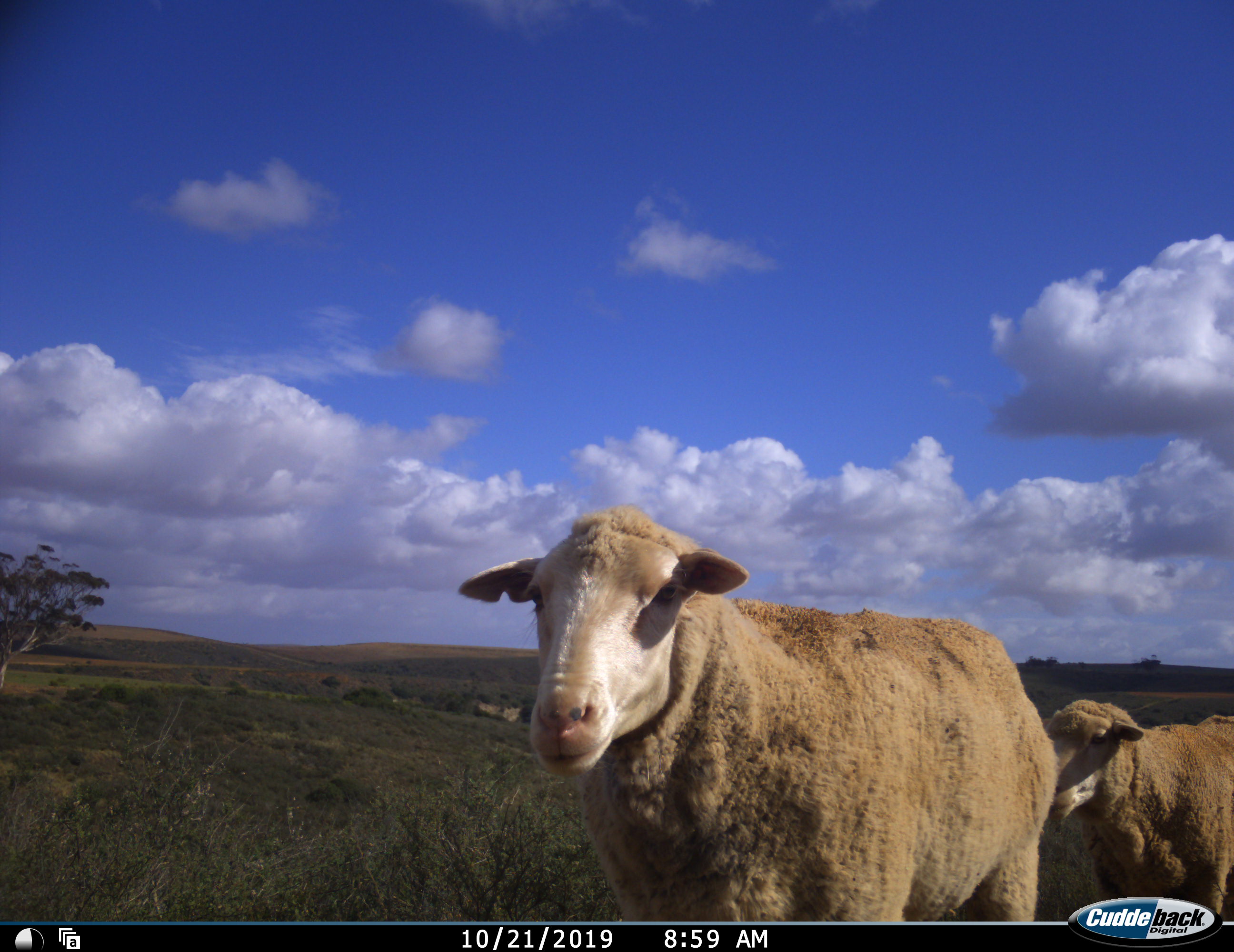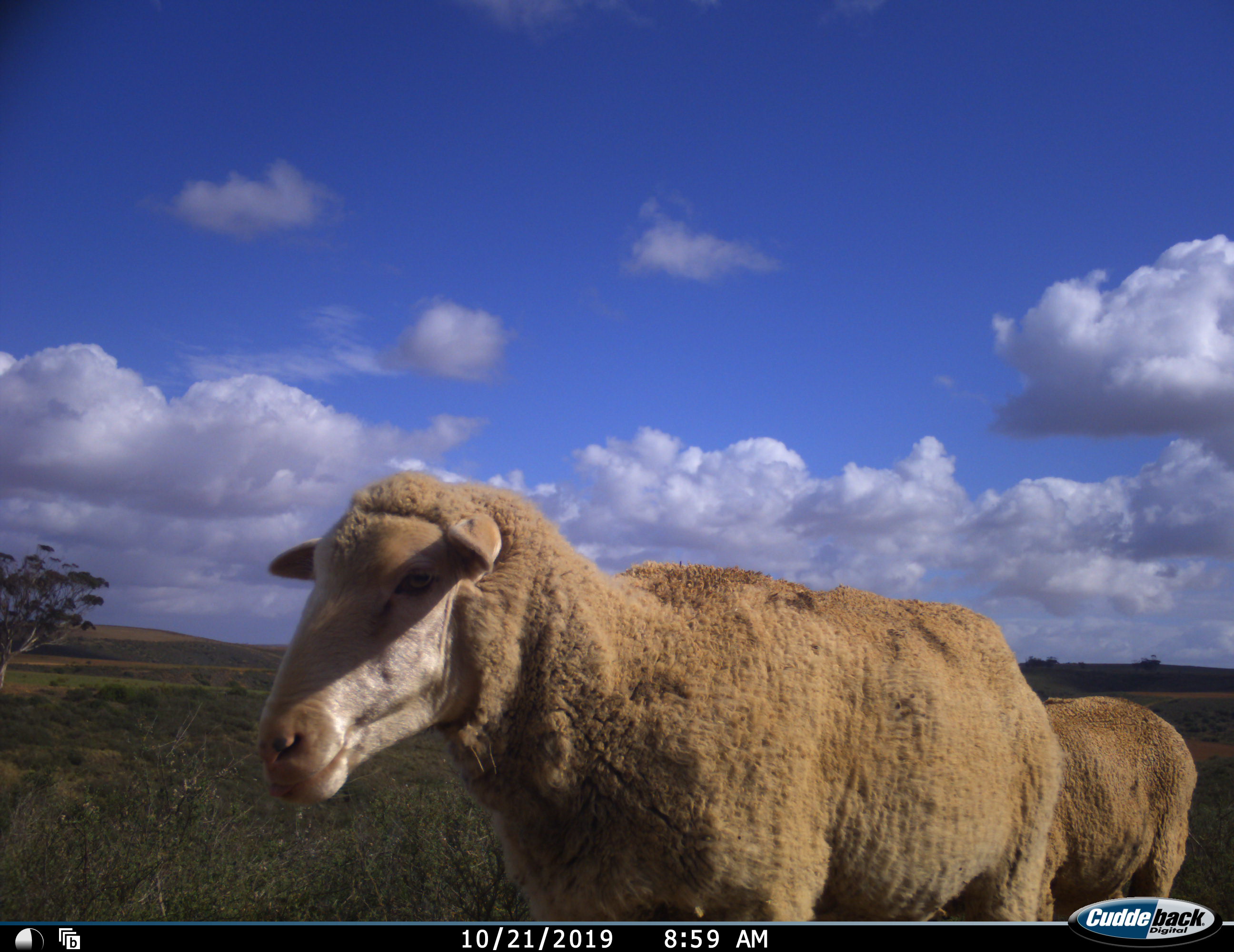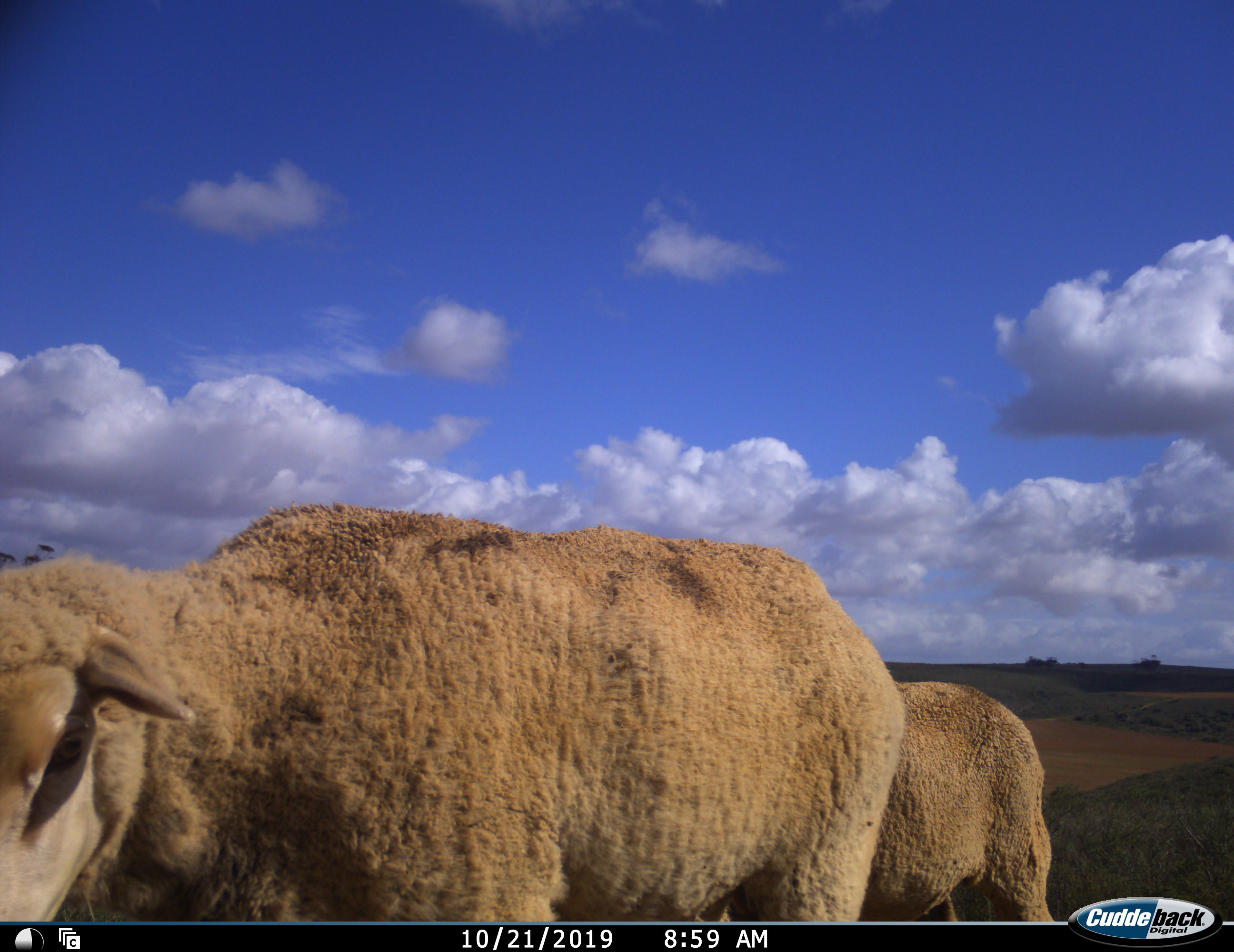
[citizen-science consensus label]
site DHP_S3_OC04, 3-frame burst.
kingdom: Animalia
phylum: Chordata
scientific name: Vertebrata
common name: domestic animal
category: domesticanimal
Domesticanimal (domestic animal) (Vertebrata), count 2. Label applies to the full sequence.